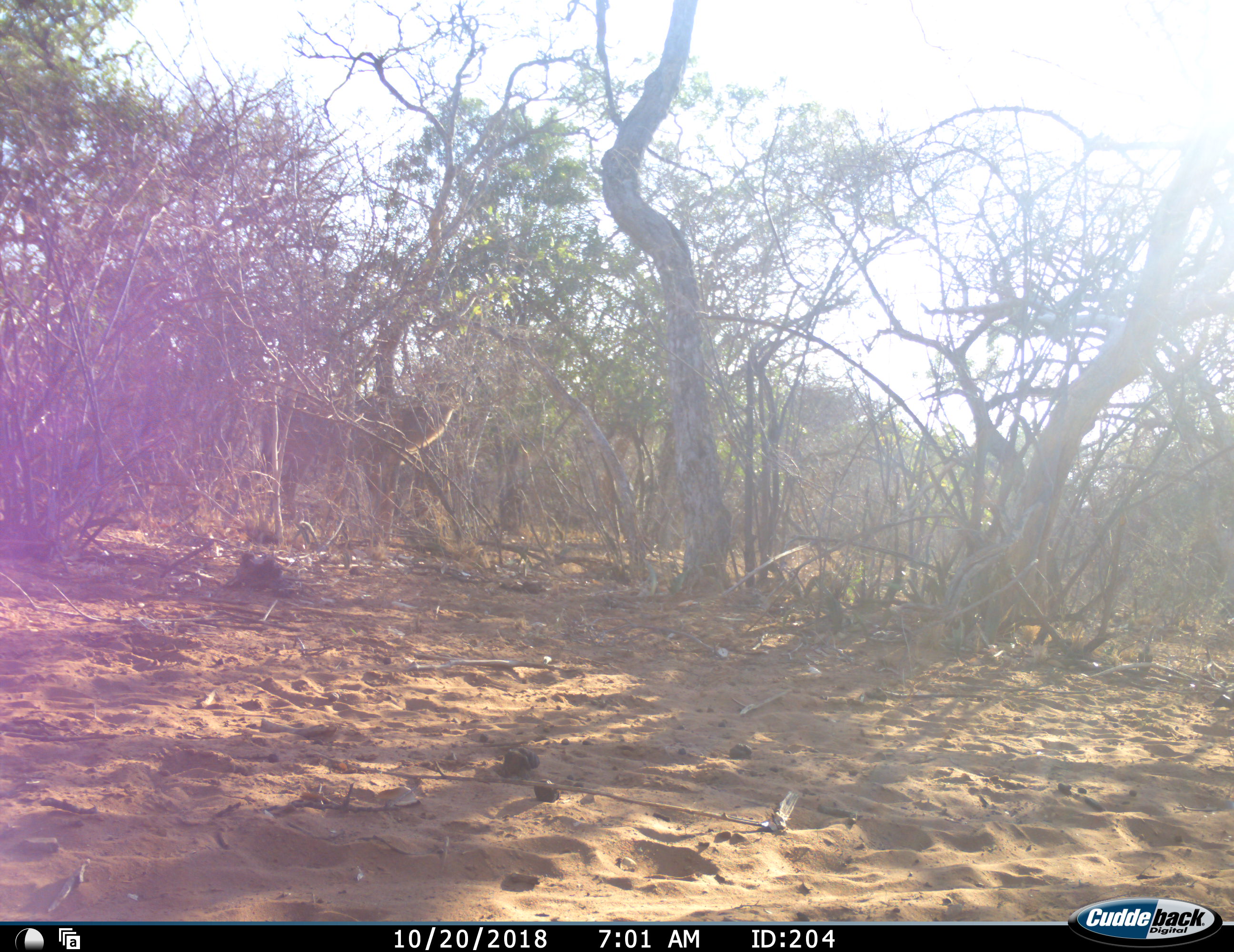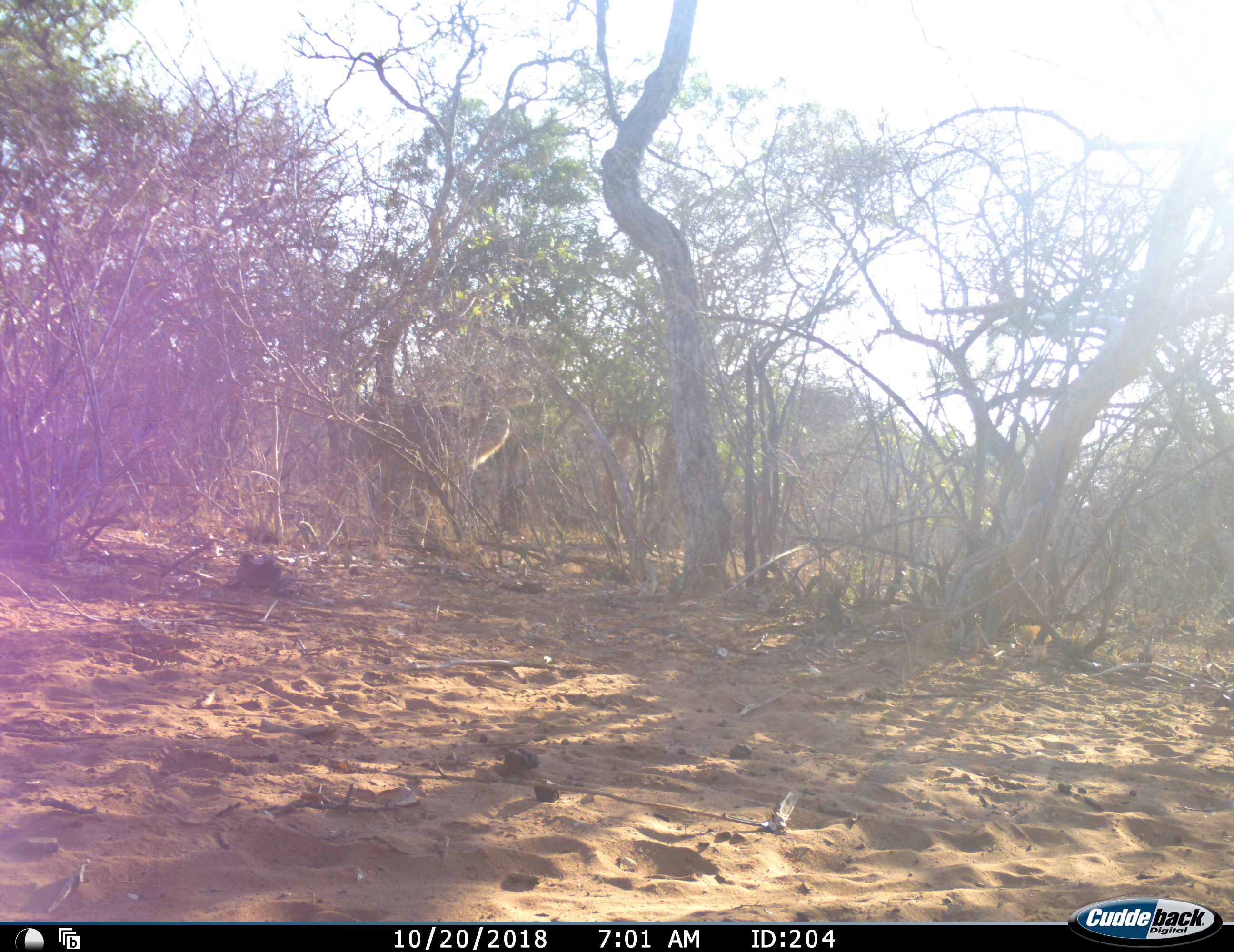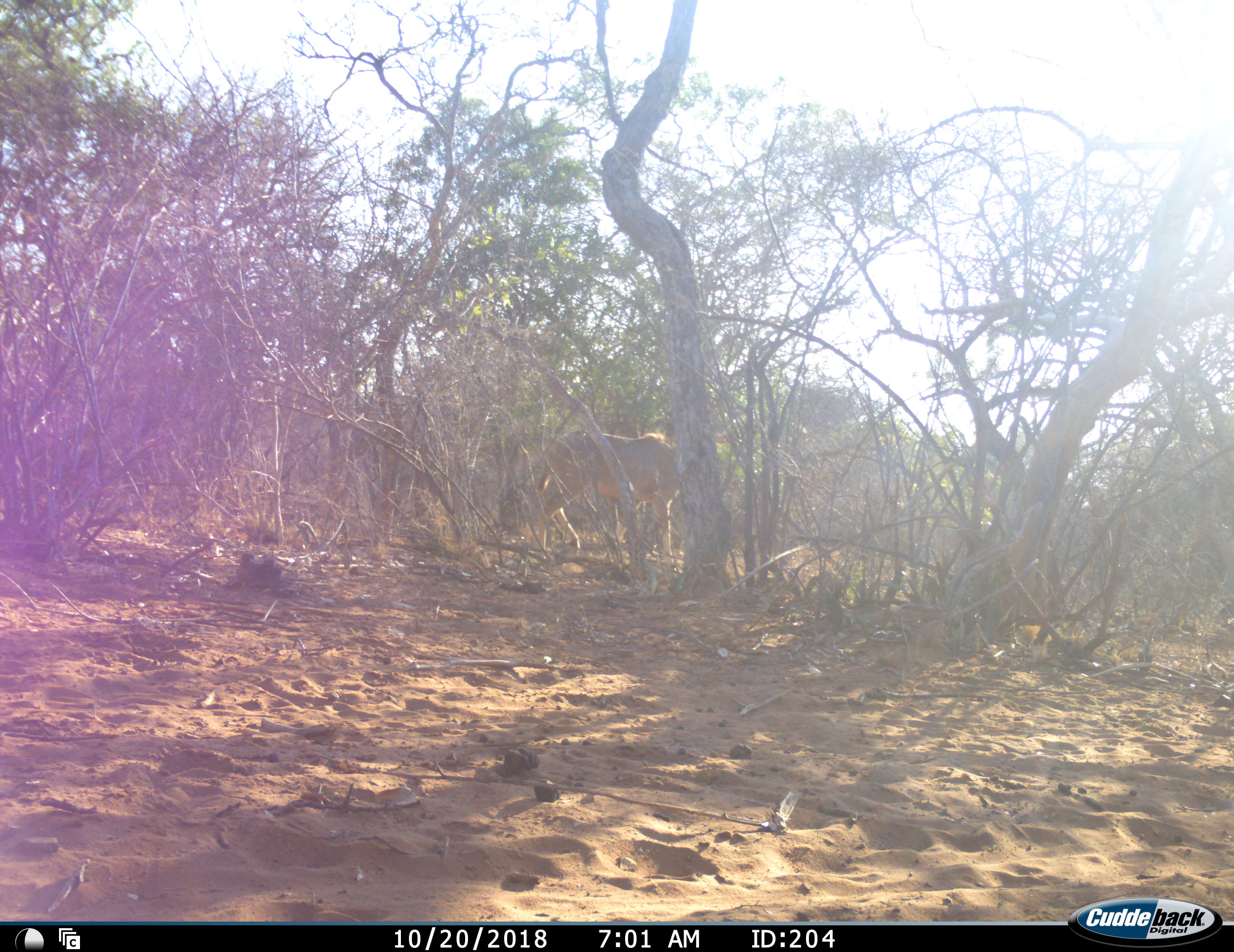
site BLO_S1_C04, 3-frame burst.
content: unidentified animal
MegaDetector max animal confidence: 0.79